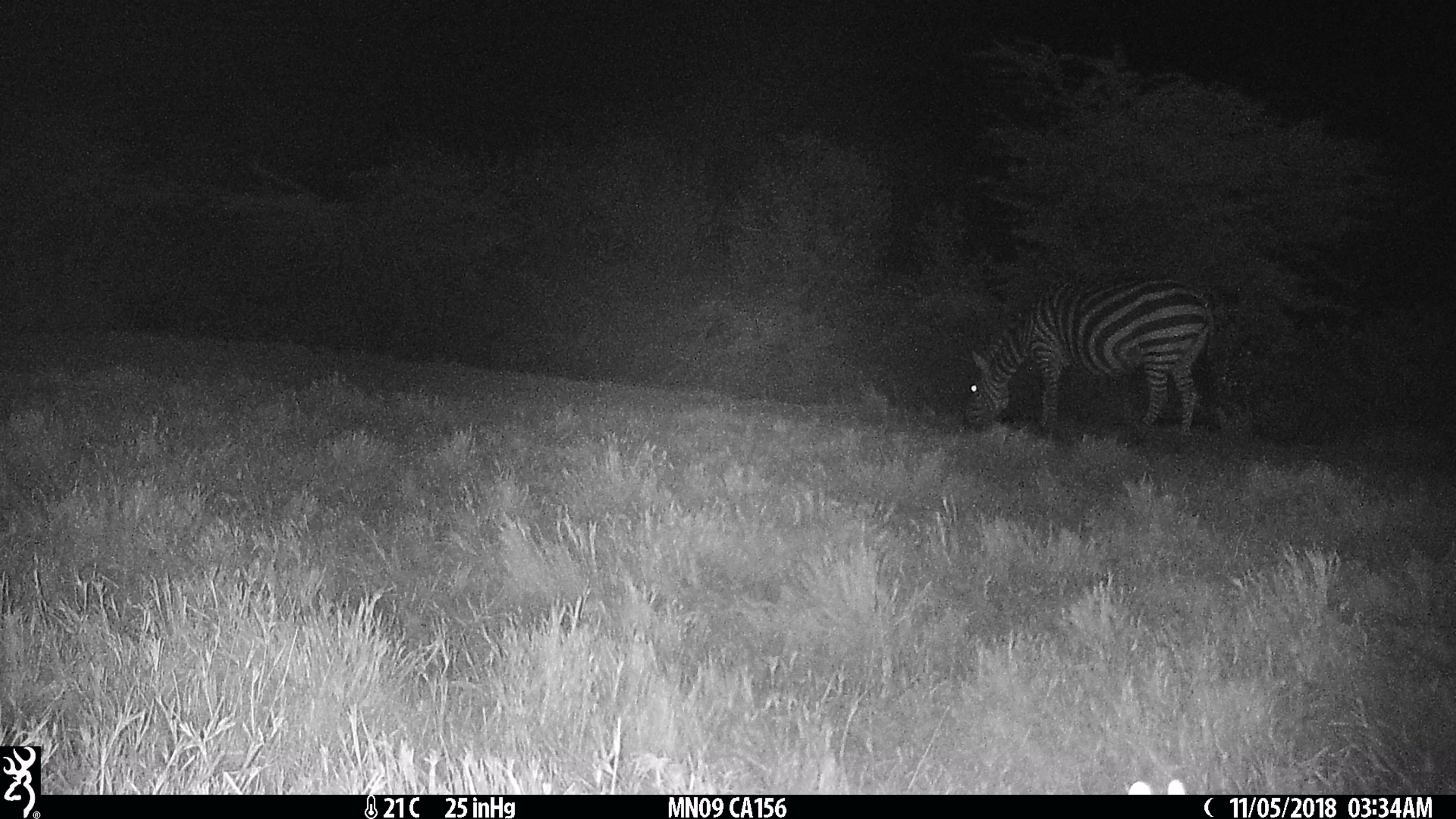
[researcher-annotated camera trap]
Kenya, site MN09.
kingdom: Animalia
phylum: Chordata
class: Mammalia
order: Perissodactyla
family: Equidae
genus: Equus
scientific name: Equus quagga burchellii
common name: burchell's zebra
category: zebra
Zebra (burchell's zebra) (Equus quagga burchellii).